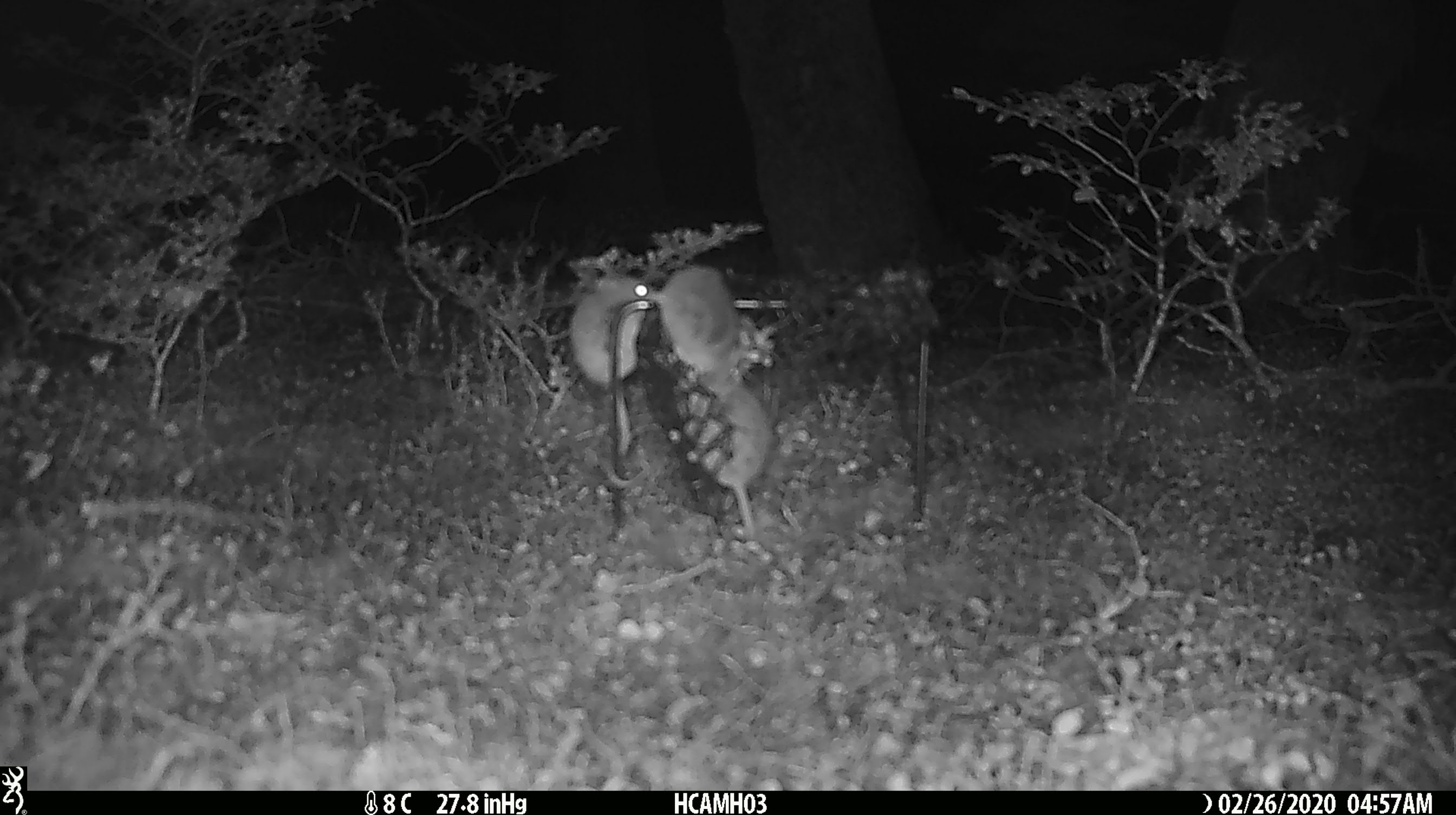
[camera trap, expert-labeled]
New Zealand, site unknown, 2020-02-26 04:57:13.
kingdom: Animalia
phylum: Chordata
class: Mammalia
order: Rodentia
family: Muridae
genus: Mus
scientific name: Mus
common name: mouse